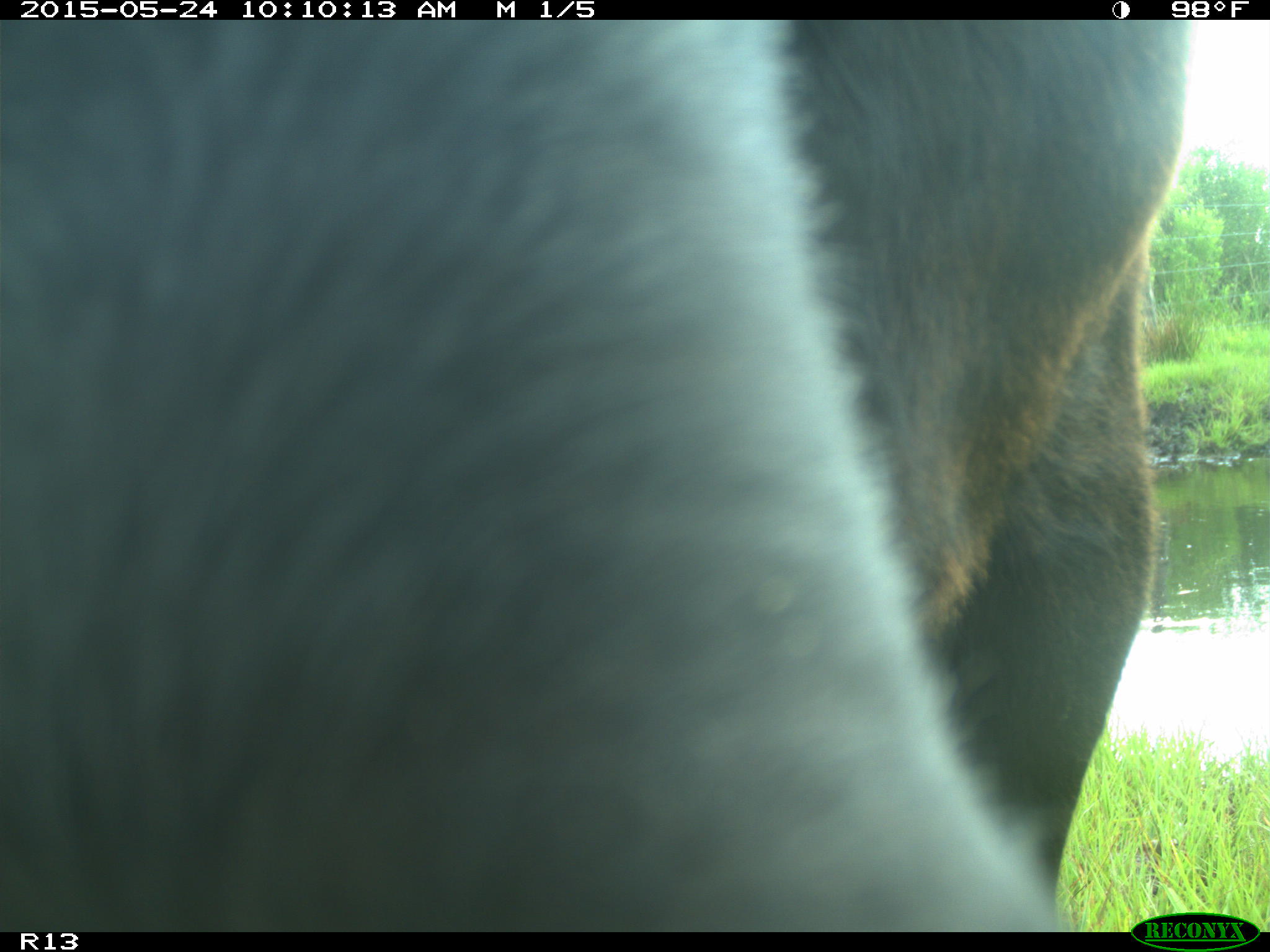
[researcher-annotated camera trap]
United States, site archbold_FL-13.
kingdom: Animalia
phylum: Chordata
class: Mammalia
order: Artiodactyla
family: Bovidae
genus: Bos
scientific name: Bos taurus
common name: domestic cow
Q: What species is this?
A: Bos taurus (domestic cow).